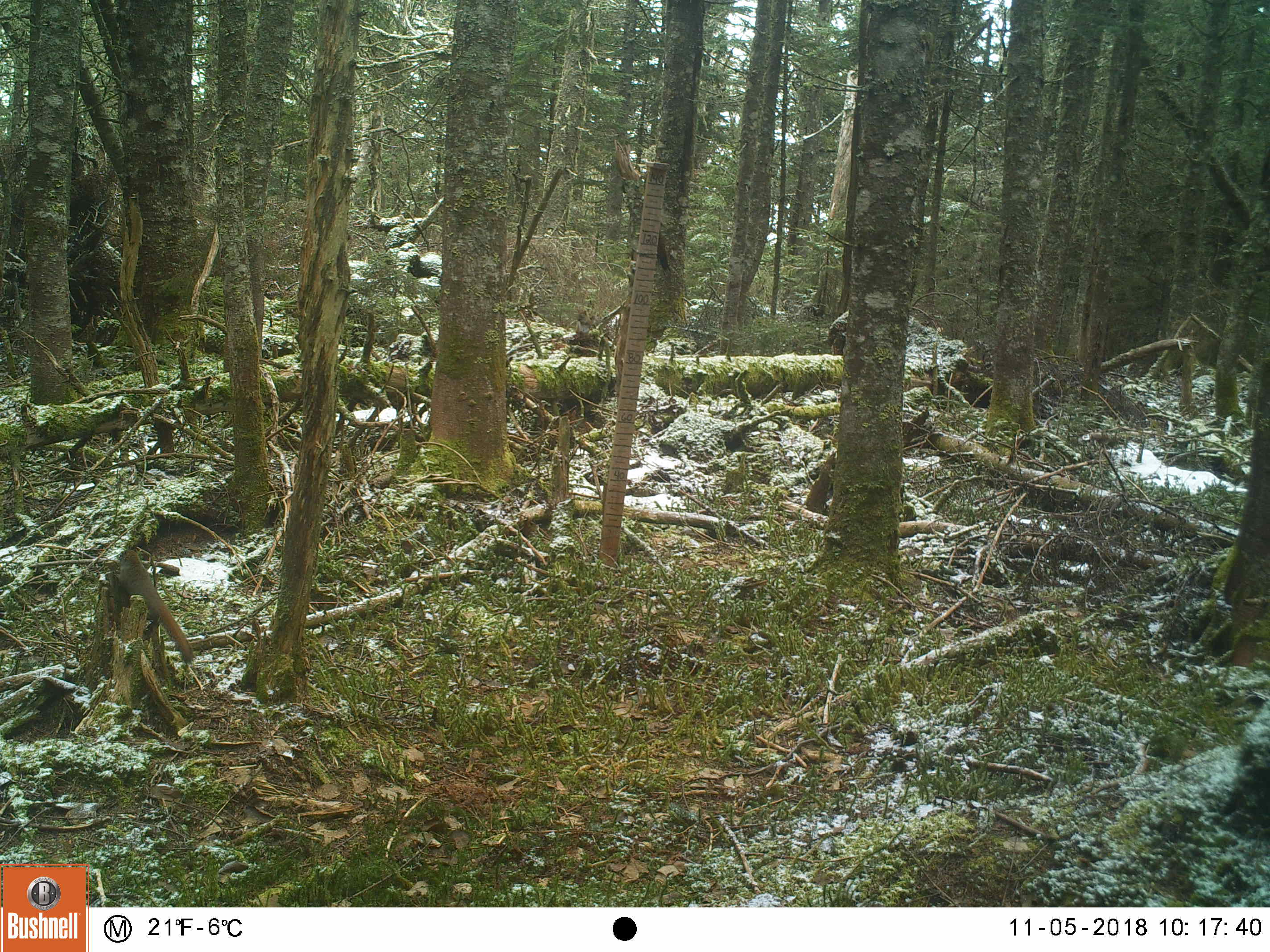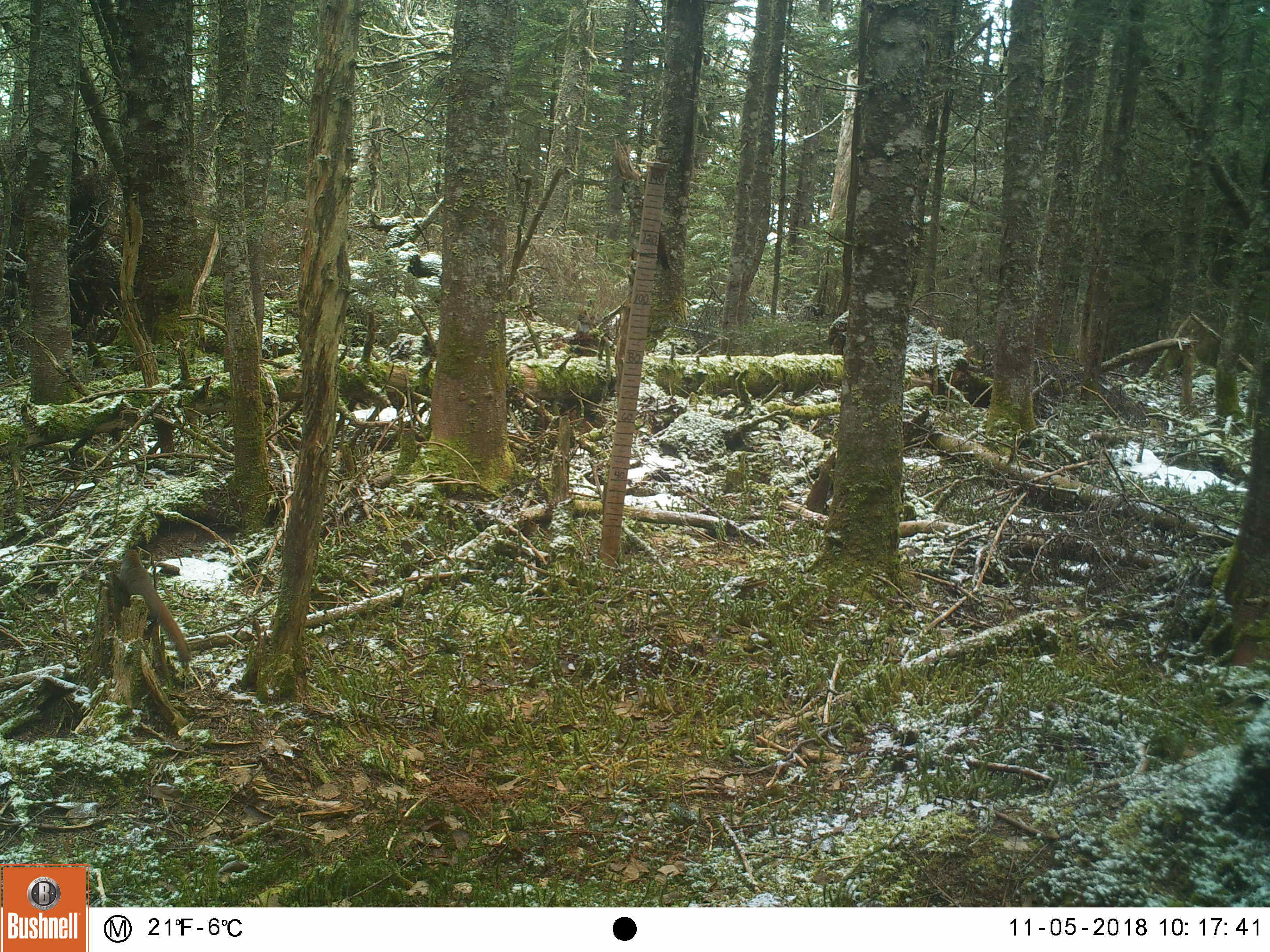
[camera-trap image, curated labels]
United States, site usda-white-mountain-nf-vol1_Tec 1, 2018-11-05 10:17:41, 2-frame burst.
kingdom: Animalia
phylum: Chordata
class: Mammalia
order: Rodentia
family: Sciuridae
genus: Tamiasciurus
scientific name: Tamiasciurus hudsonicus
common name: red squirrel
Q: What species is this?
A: Red squirrel (Tamiasciurus hudsonicus).